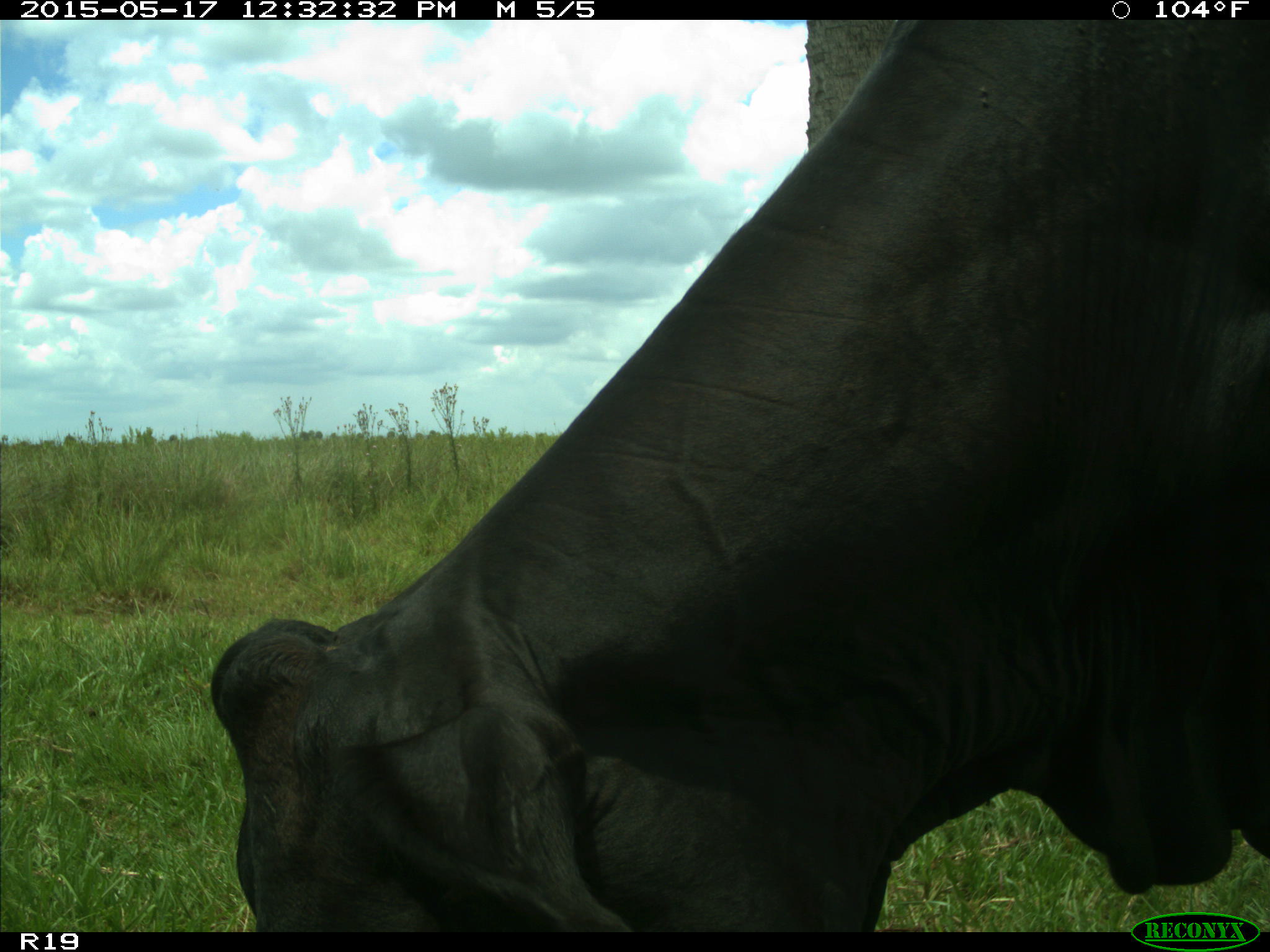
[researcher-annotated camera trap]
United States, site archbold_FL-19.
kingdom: Animalia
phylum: Chordata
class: Mammalia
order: Artiodactyla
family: Bovidae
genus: Bos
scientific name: Bos taurus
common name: domestic cow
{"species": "Bos taurus (domestic cow)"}